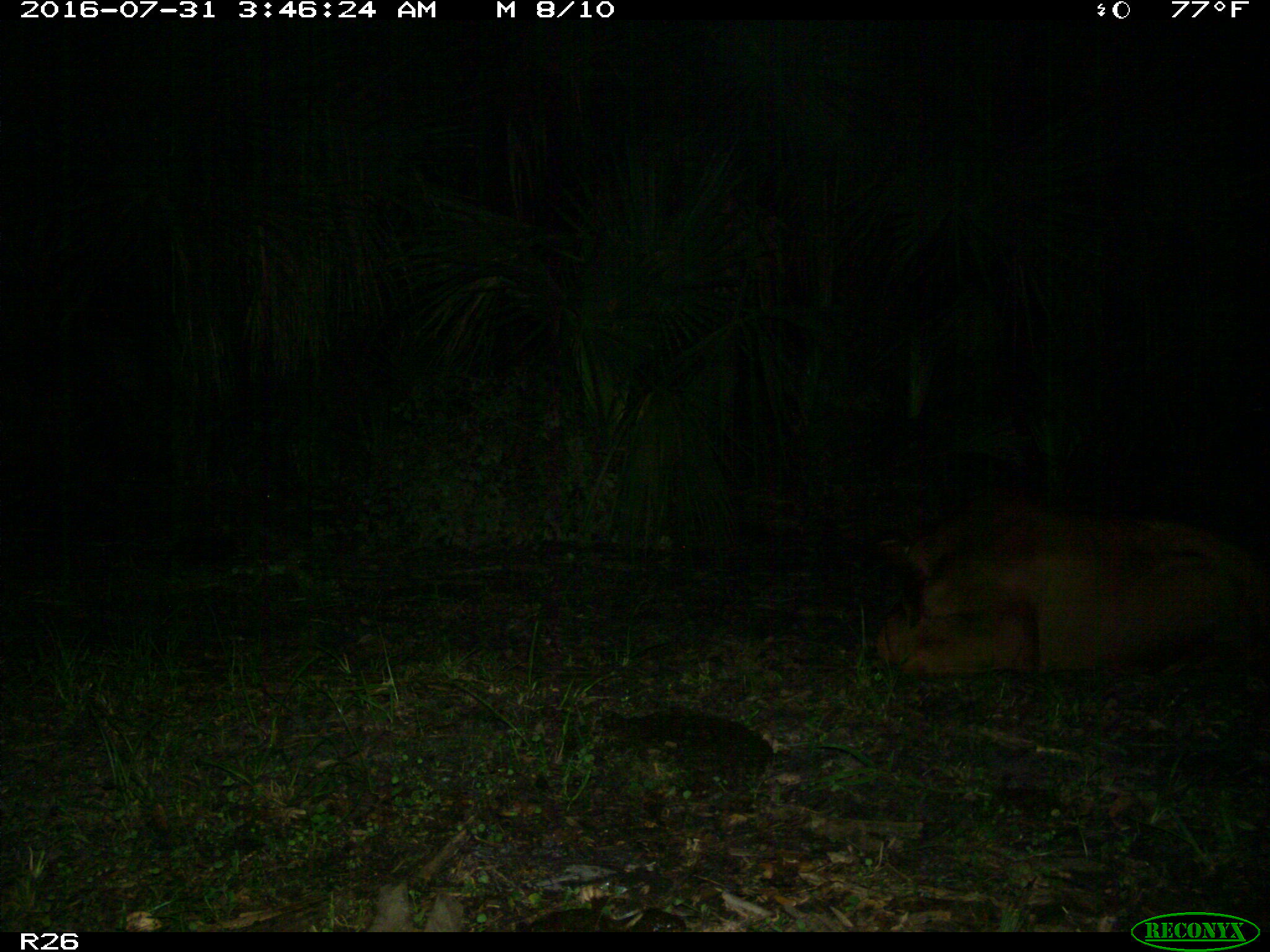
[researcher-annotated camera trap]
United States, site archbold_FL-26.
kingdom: Animalia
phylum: Chordata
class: Mammalia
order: Artiodactyla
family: Bovidae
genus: Bos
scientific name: Bos taurus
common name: domestic cow